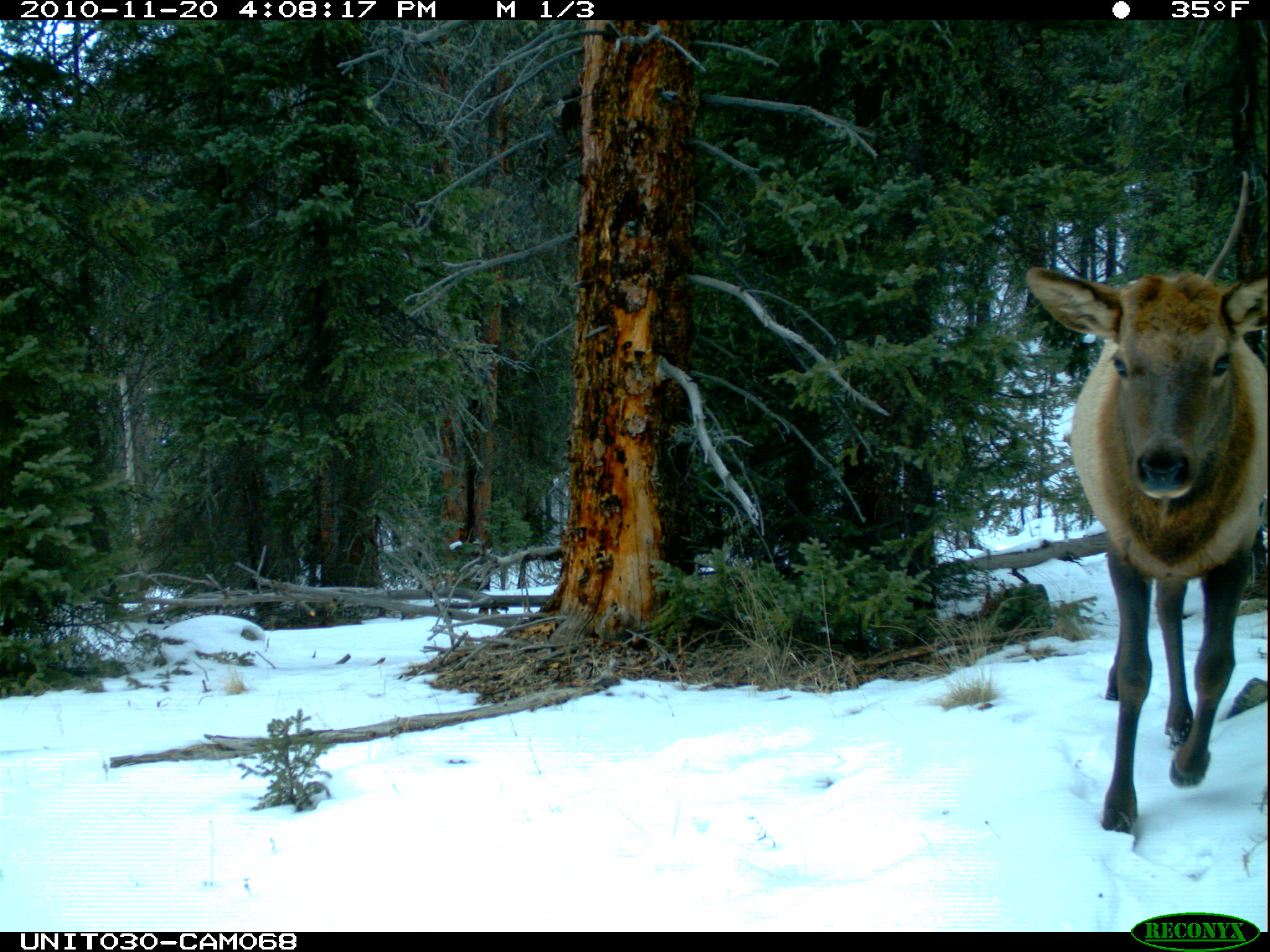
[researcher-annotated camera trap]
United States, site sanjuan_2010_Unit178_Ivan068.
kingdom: Animalia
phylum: Chordata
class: Mammalia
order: Artiodactyla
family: Cervidae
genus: Cervus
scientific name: Cervus elaphus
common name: red deer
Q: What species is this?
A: Cervus elaphus (red deer).